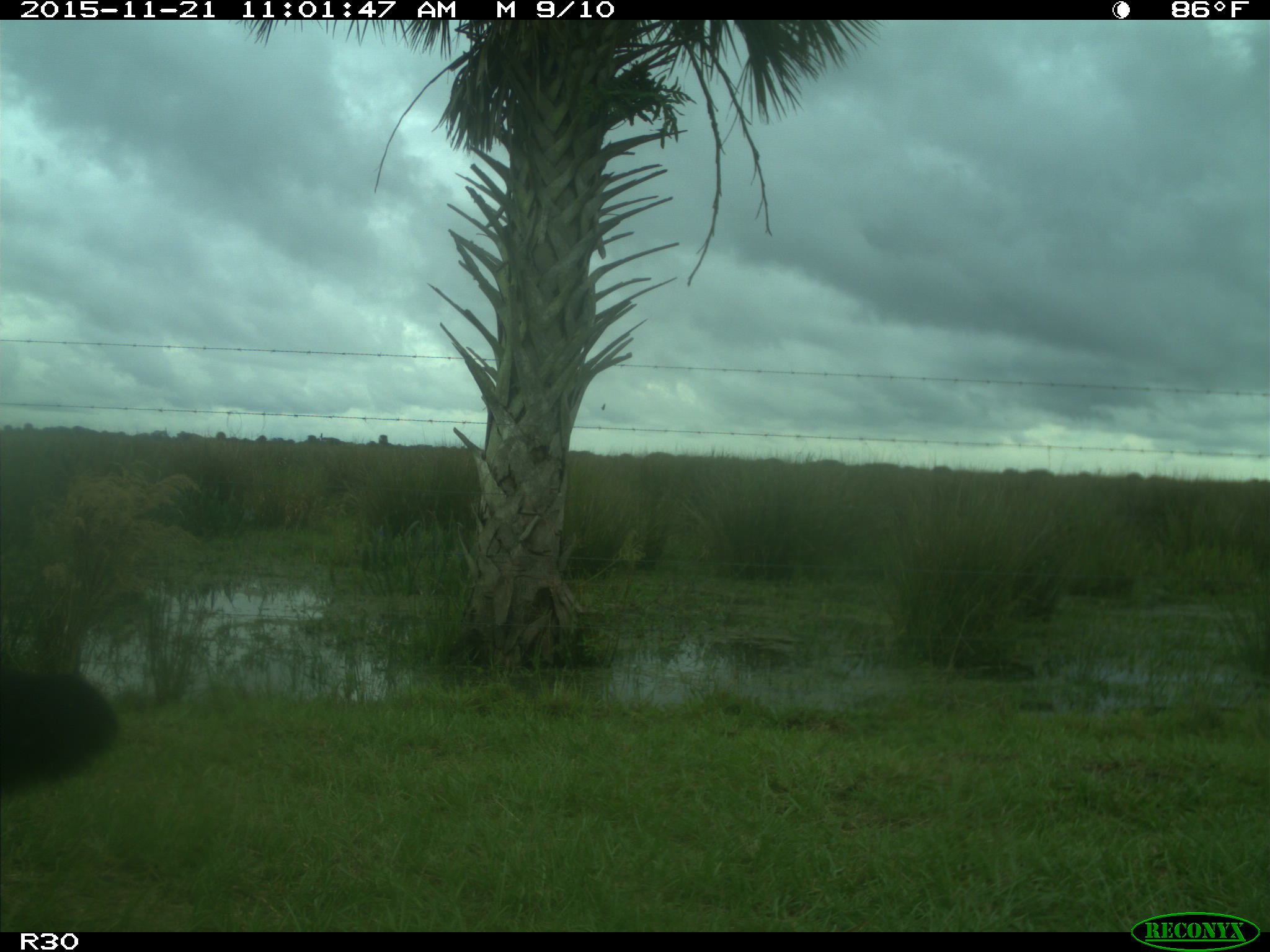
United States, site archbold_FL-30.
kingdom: Animalia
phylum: Chordata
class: Mammalia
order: Artiodactyla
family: Bovidae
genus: Bos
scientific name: Bos taurus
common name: domestic cow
Bos taurus (domestic cow).